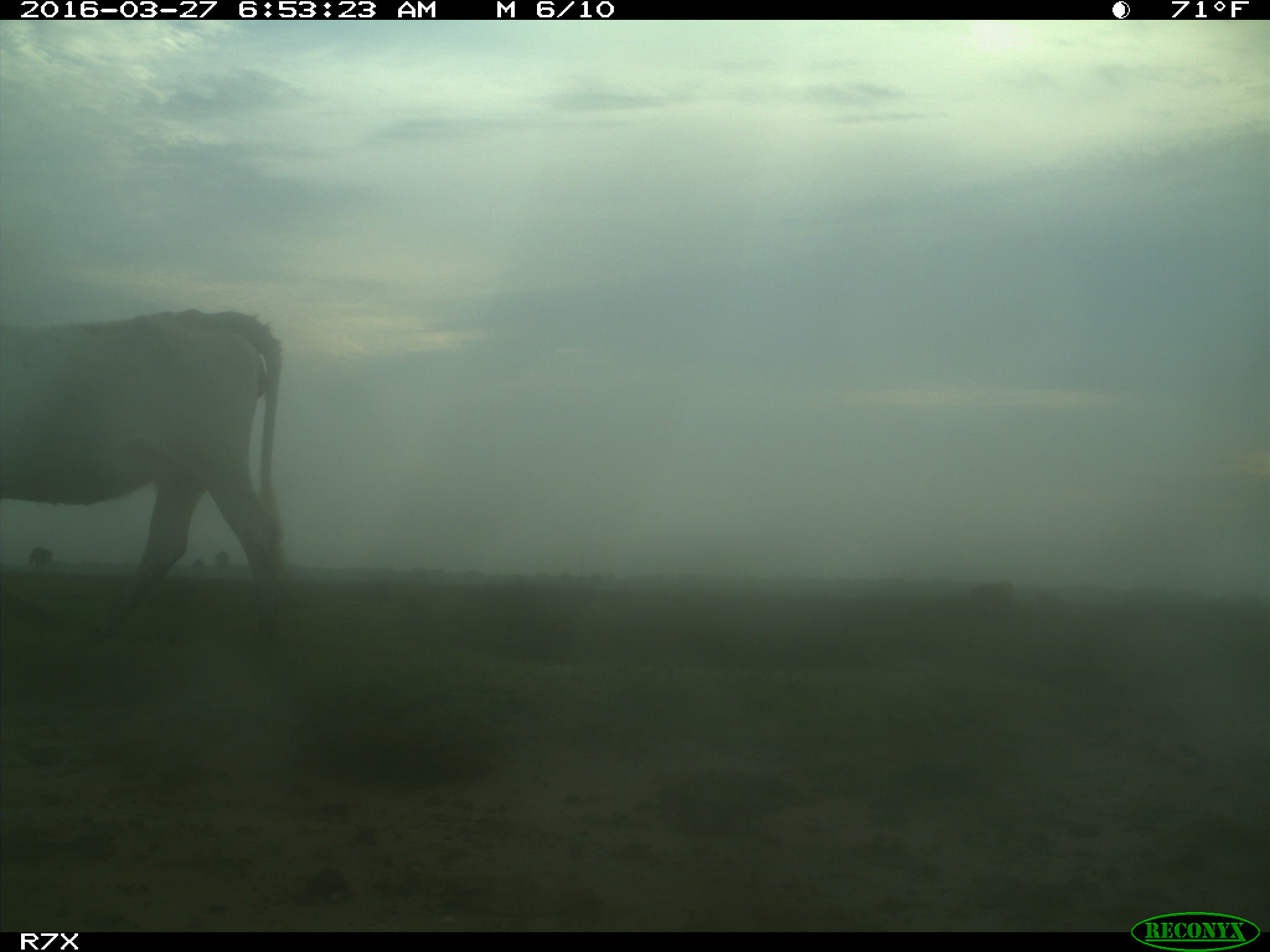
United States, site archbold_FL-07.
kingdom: Animalia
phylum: Chordata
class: Mammalia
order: Artiodactyla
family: Bovidae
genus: Bos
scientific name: Bos taurus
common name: domestic cow